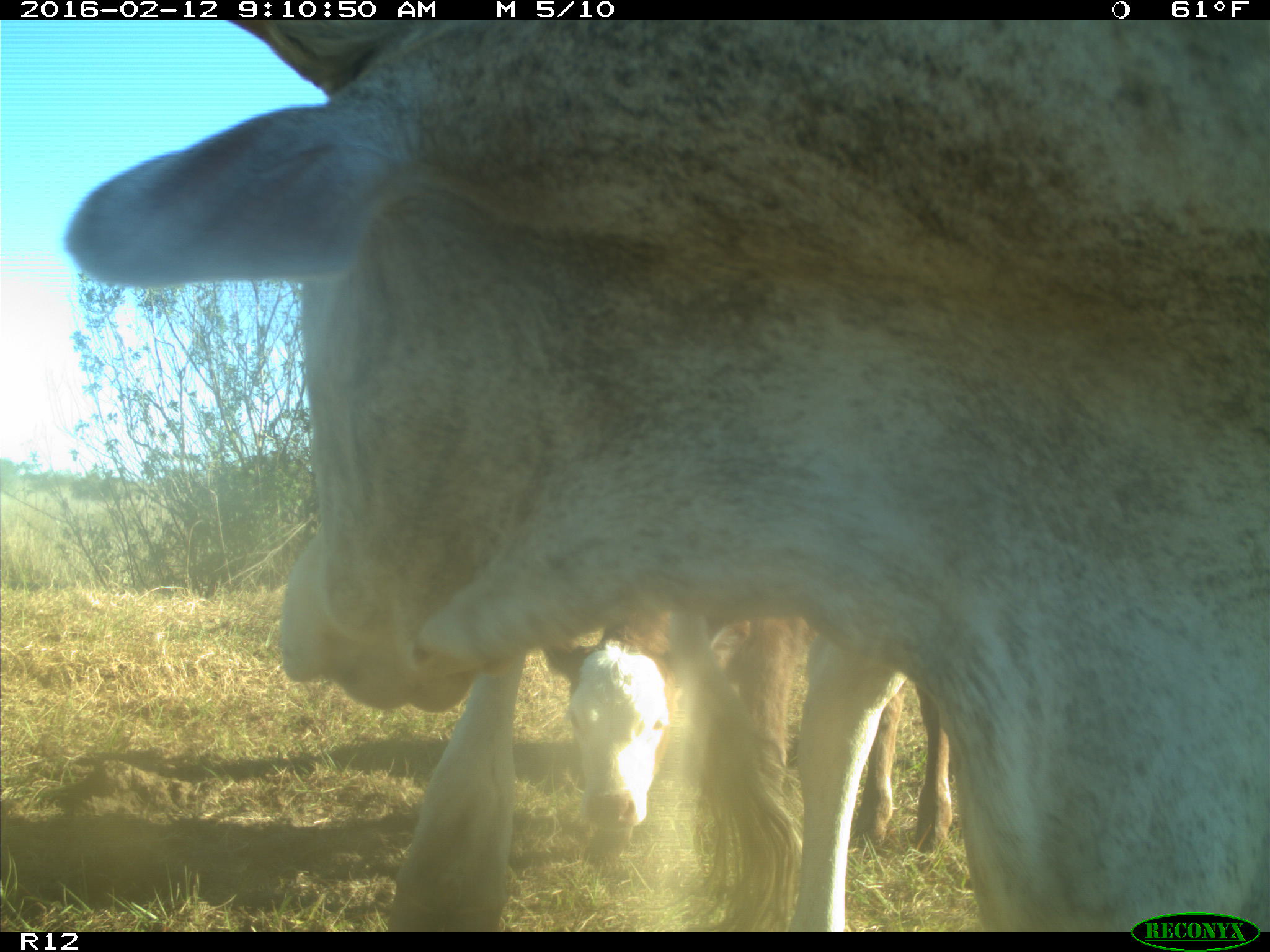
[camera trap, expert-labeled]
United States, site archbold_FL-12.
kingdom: Animalia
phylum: Chordata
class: Mammalia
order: Artiodactyla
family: Bovidae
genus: Bos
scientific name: Bos taurus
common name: domestic cow